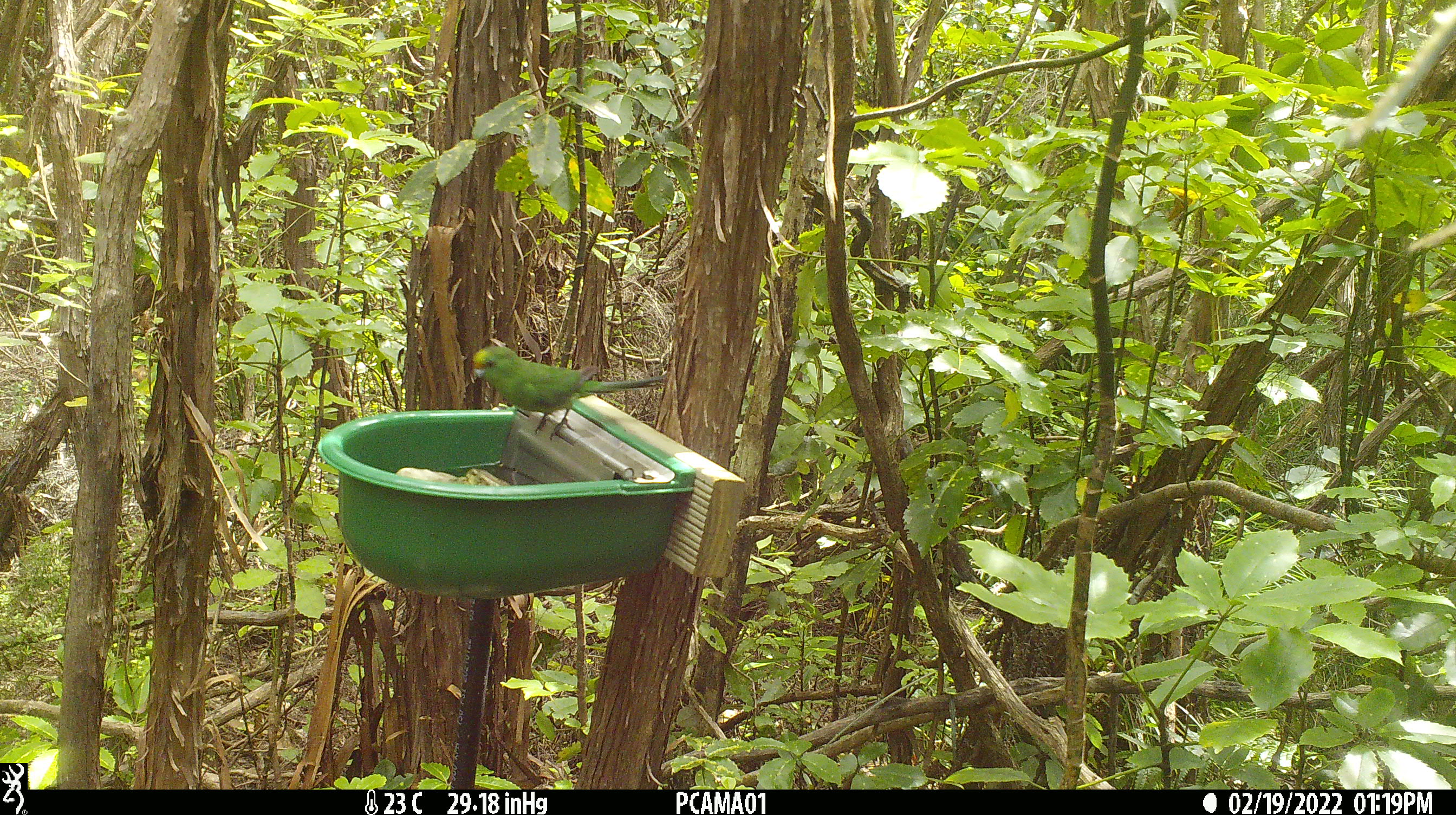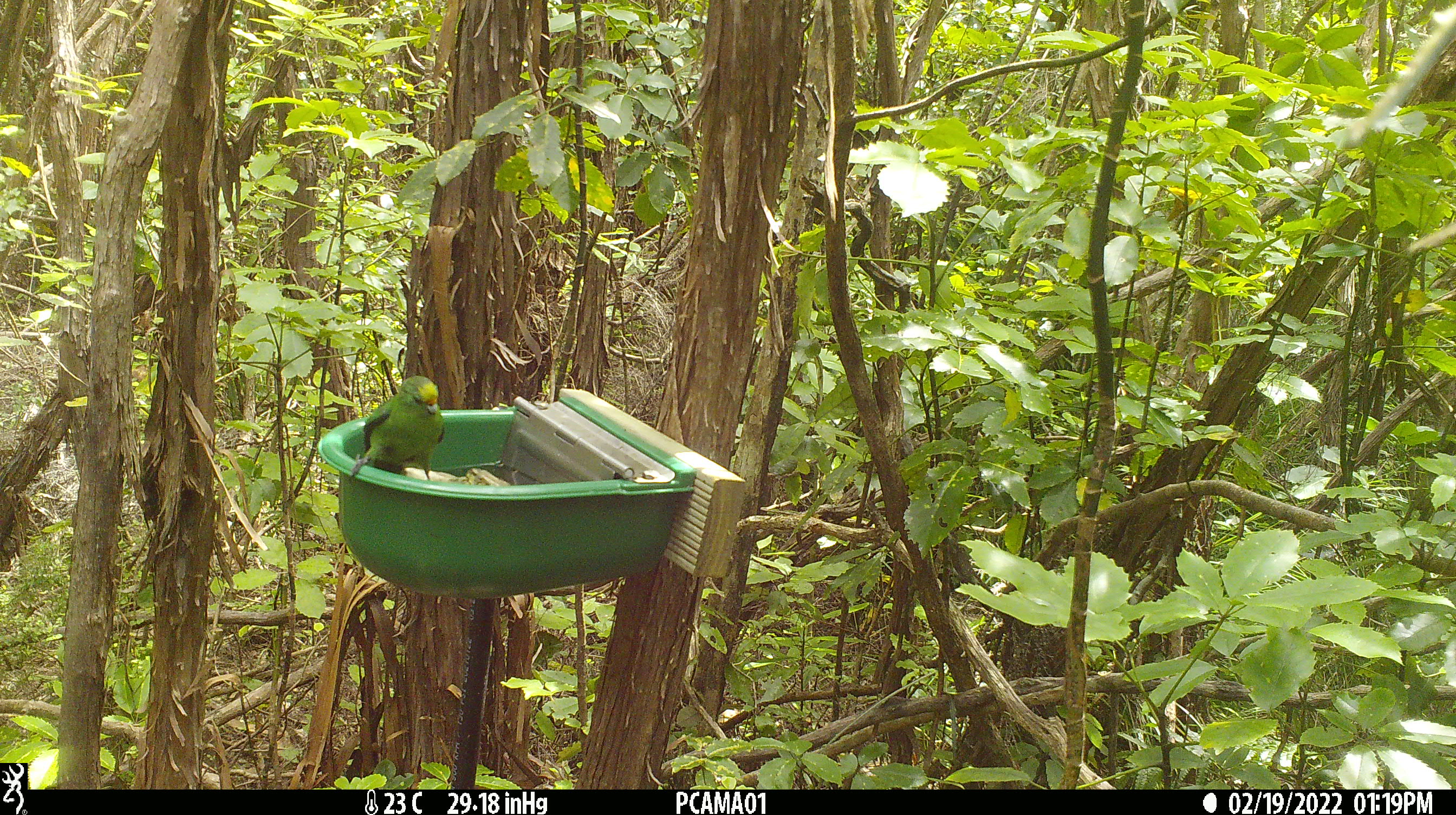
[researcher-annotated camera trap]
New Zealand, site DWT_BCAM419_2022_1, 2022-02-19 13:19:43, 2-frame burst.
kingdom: Animalia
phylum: Chordata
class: Aves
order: Psittaciformes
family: Psittaculidae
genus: Cyanoramphus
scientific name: Cyanoramphus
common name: parakeet